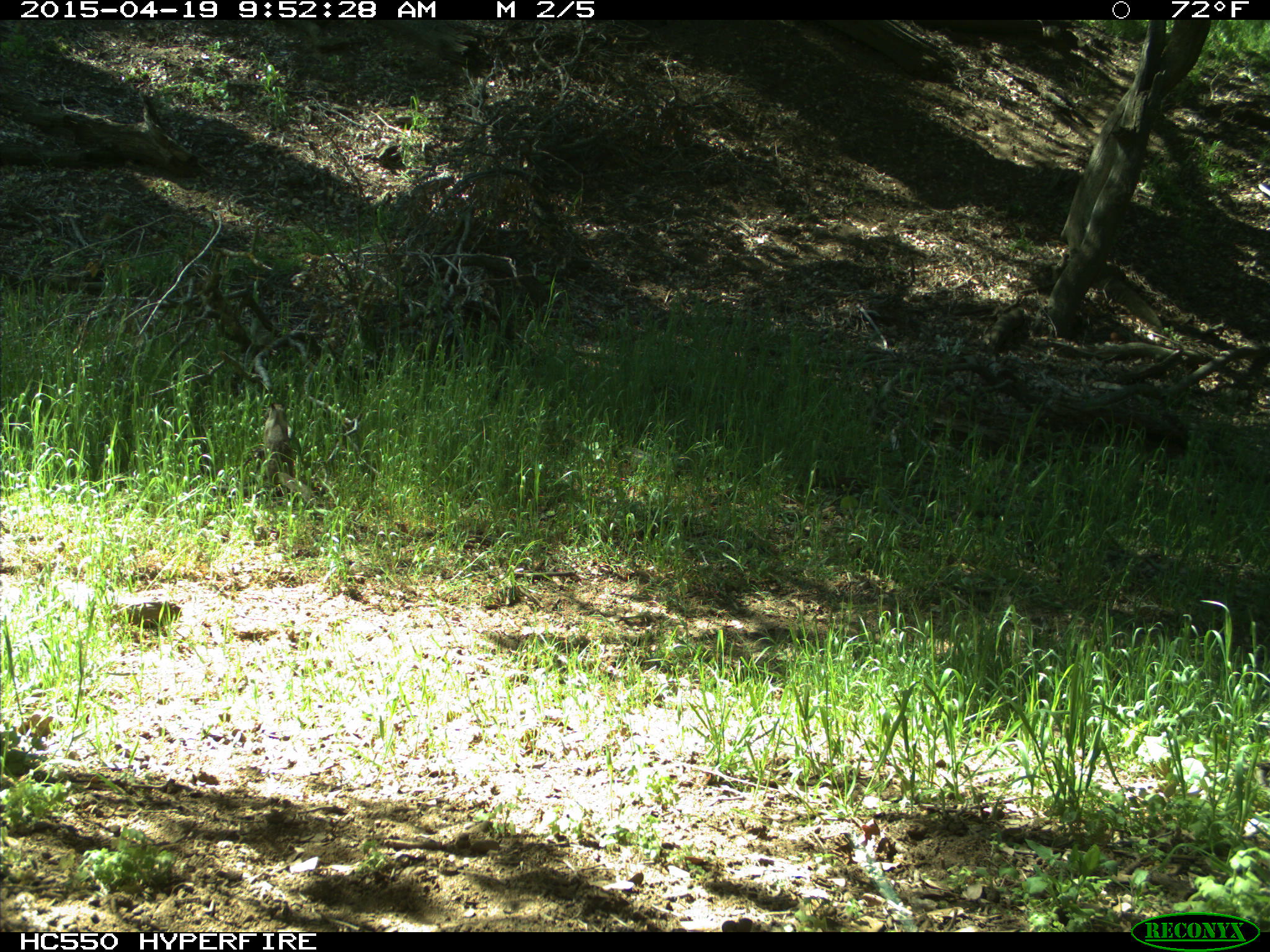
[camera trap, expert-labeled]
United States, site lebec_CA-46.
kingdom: Animalia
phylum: Chordata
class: Mammalia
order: Rodentia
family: Sciuridae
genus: Otospermophilus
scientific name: Otospermophilus beecheyi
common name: california ground squirrel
Otospermophilus beecheyi (california ground squirrel).